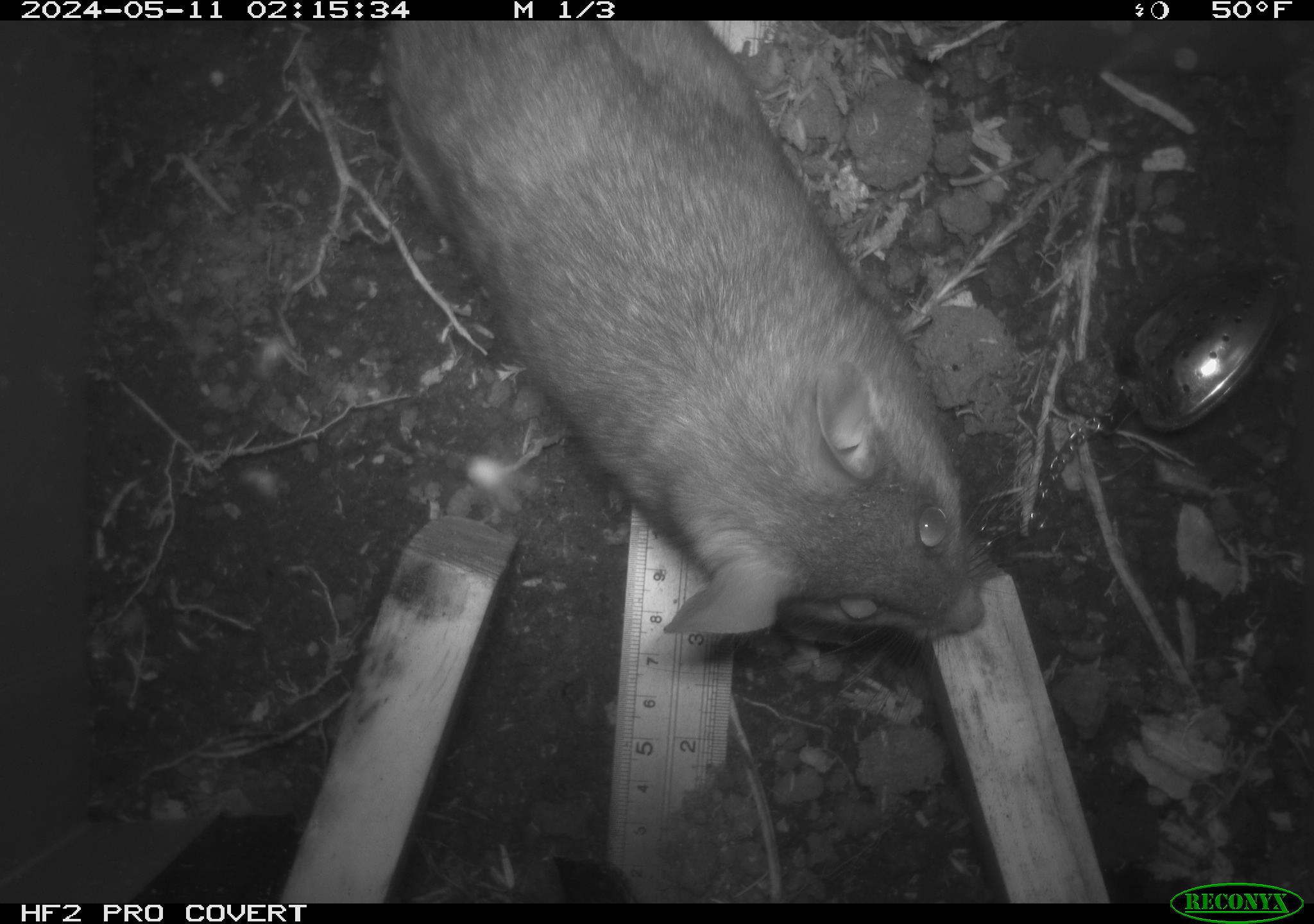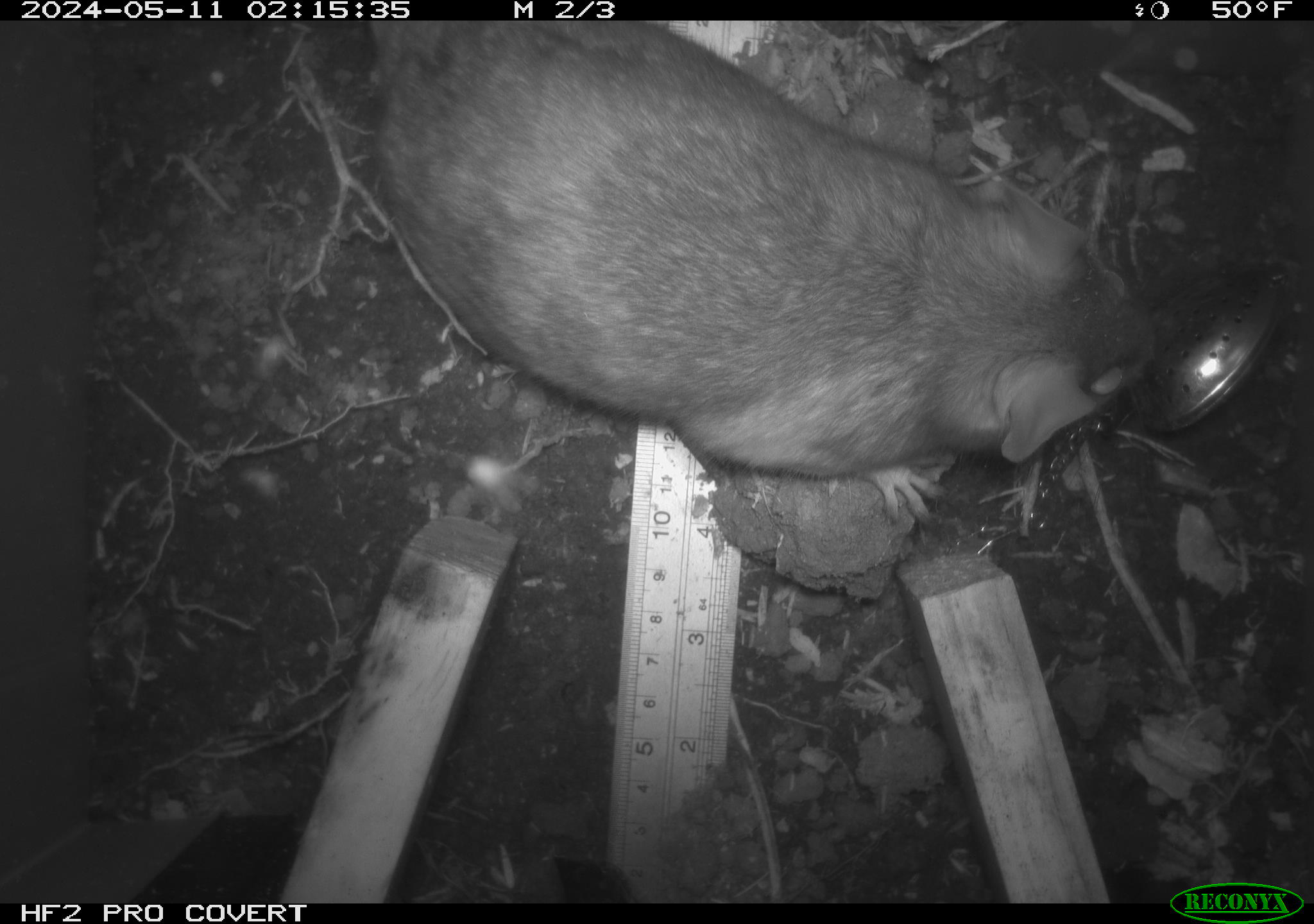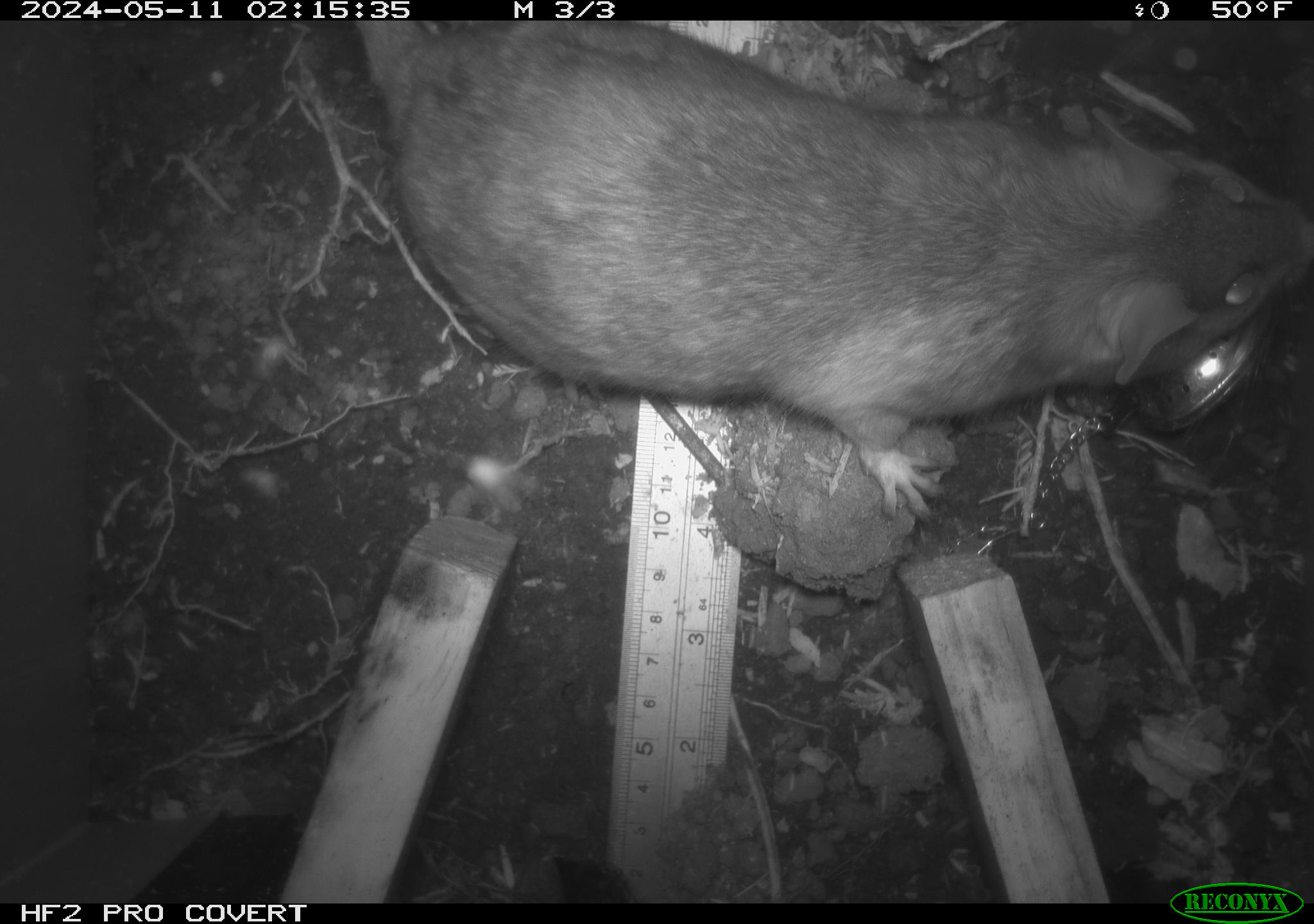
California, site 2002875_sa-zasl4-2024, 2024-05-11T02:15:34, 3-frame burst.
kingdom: Animalia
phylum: Chordata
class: Mammalia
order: Rodentia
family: Cricetidae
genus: Neotoma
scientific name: Neotoma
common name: pack rat or woodrat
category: neotoma species